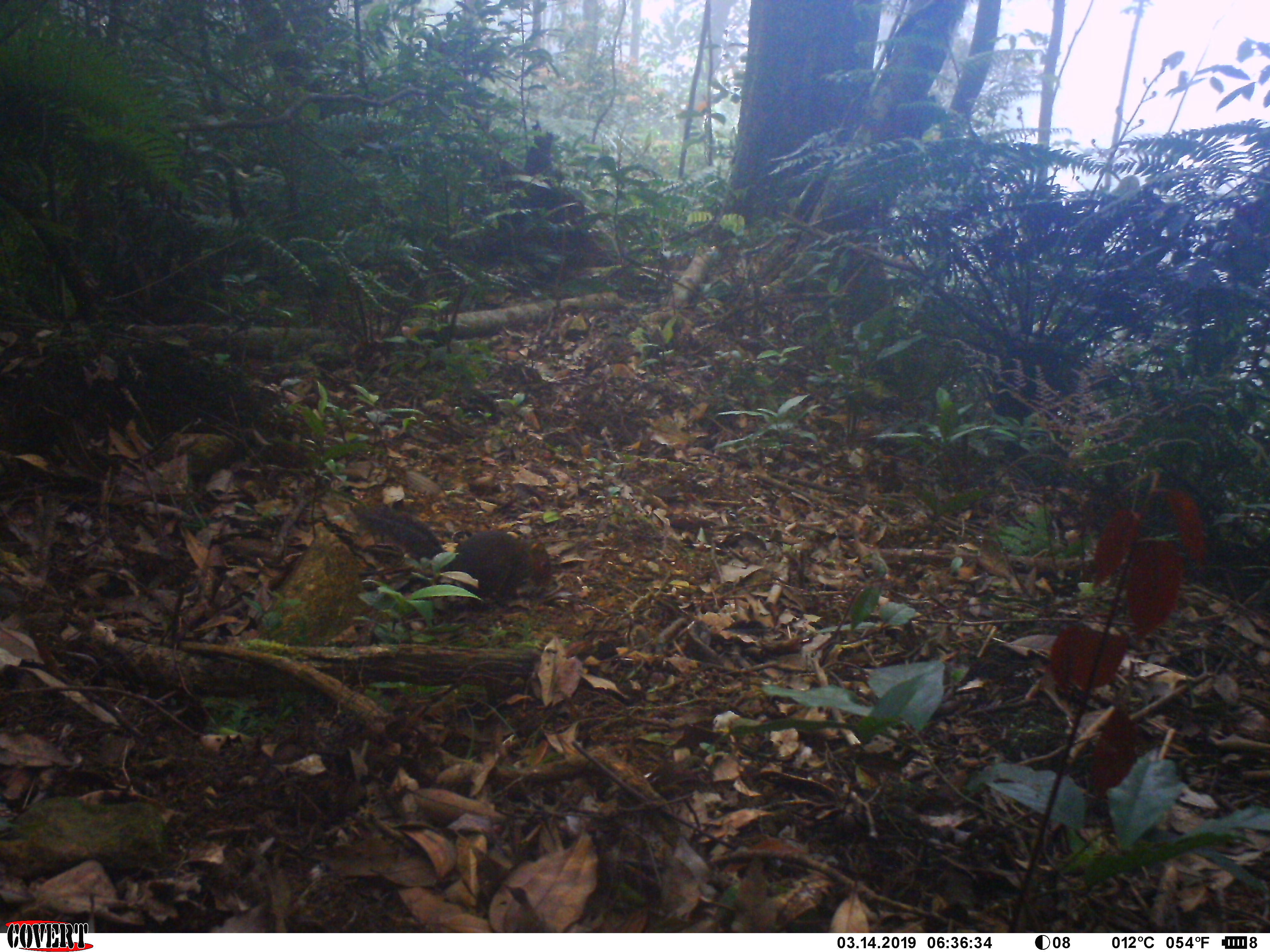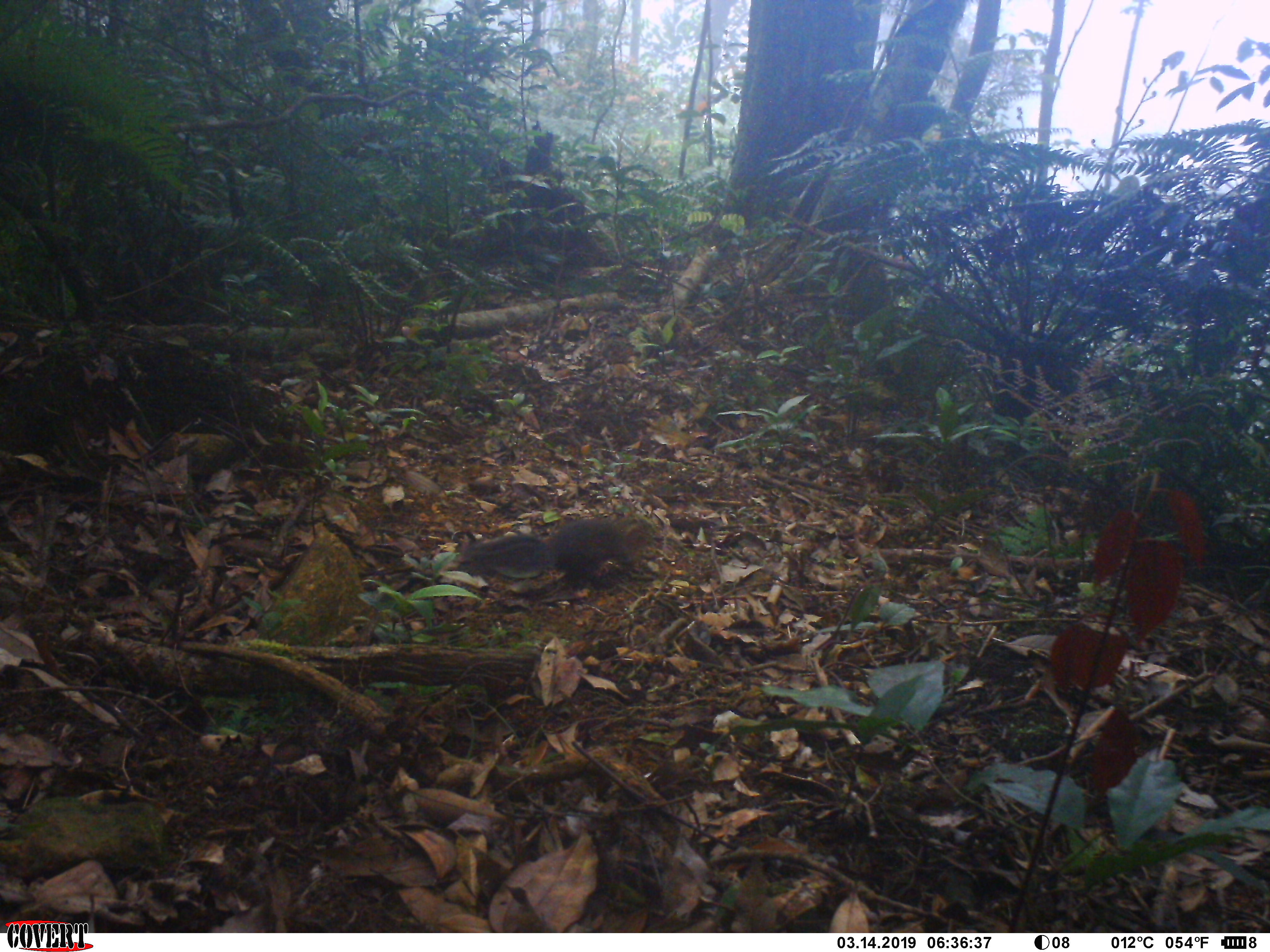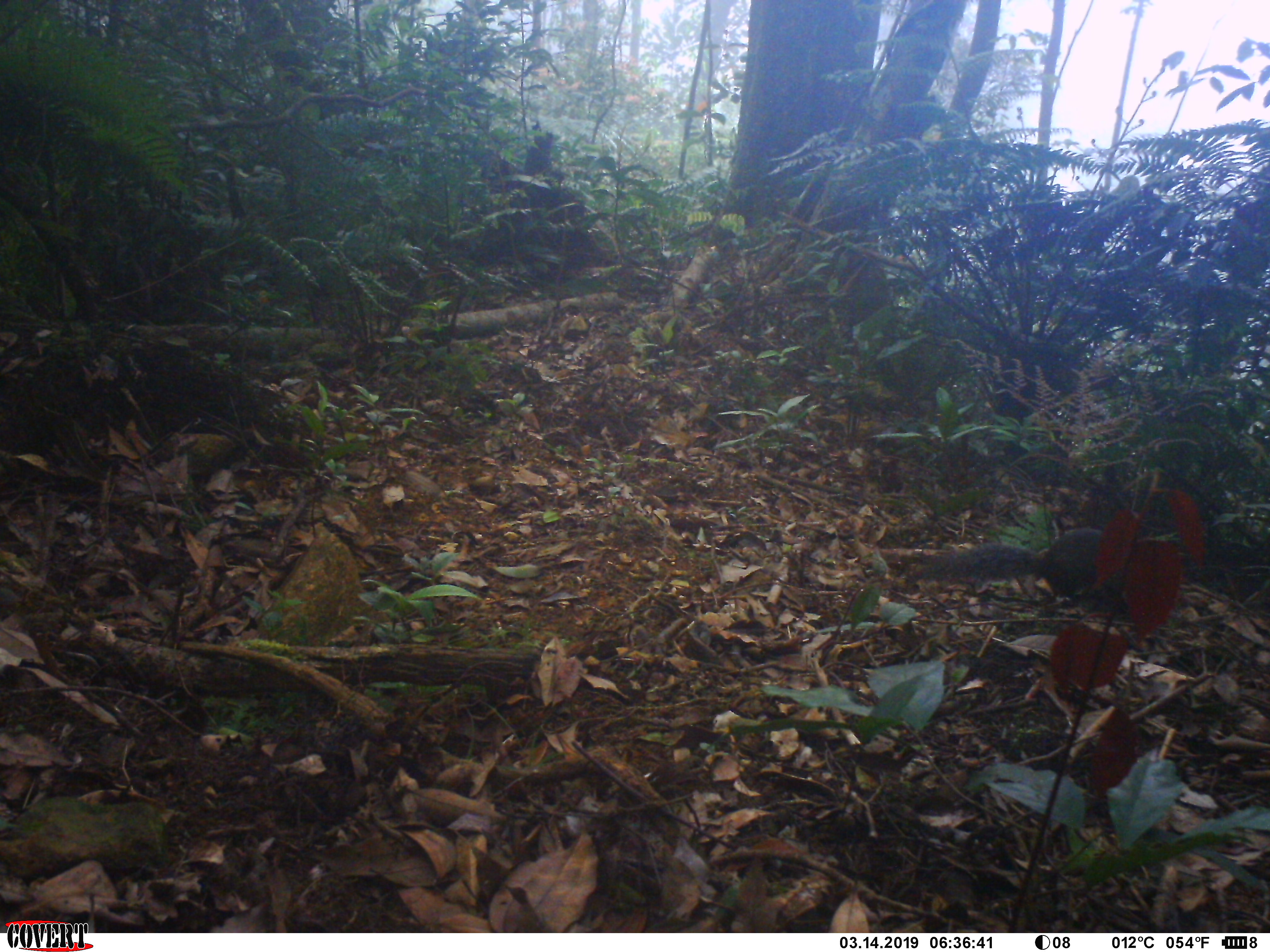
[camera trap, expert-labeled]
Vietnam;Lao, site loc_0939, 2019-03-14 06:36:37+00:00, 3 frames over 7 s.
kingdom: Animalia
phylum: Chordata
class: Mammalia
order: Rodentia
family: Sciuridae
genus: Dremomys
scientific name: Dremomys rufigenis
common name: red-cheeked squirrel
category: red cheeked squirrel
Red cheeked squirrel (red-cheeked squirrel) (Dremomys rufigenis). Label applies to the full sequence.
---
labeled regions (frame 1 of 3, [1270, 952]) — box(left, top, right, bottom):
red cheeked squirrel: box(357, 505, 551, 610)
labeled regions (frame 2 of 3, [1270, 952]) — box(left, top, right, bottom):
red cheeked squirrel: box(458, 514, 656, 594)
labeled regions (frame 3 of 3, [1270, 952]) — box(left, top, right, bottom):
red cheeked squirrel: box(904, 528, 1138, 620)